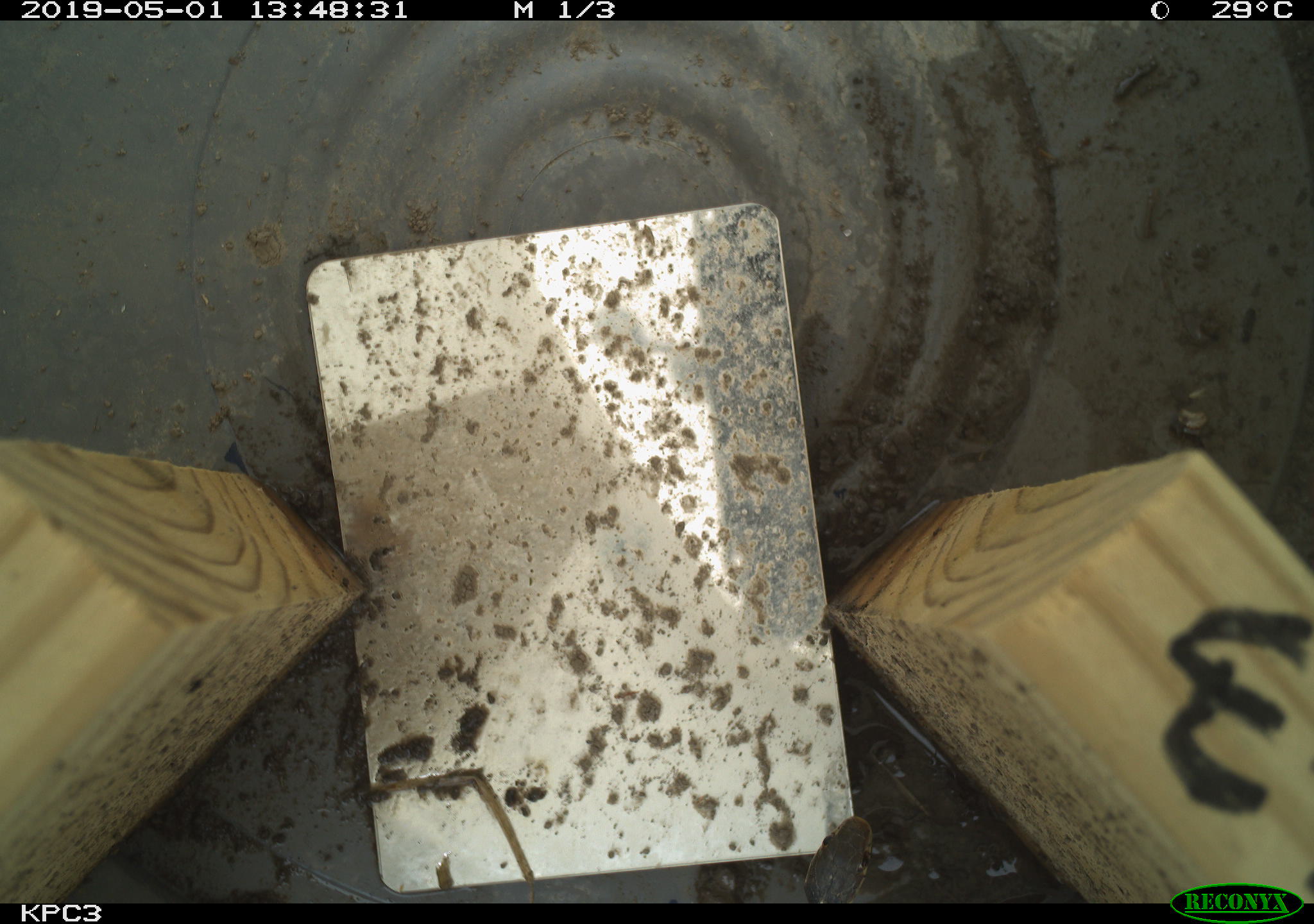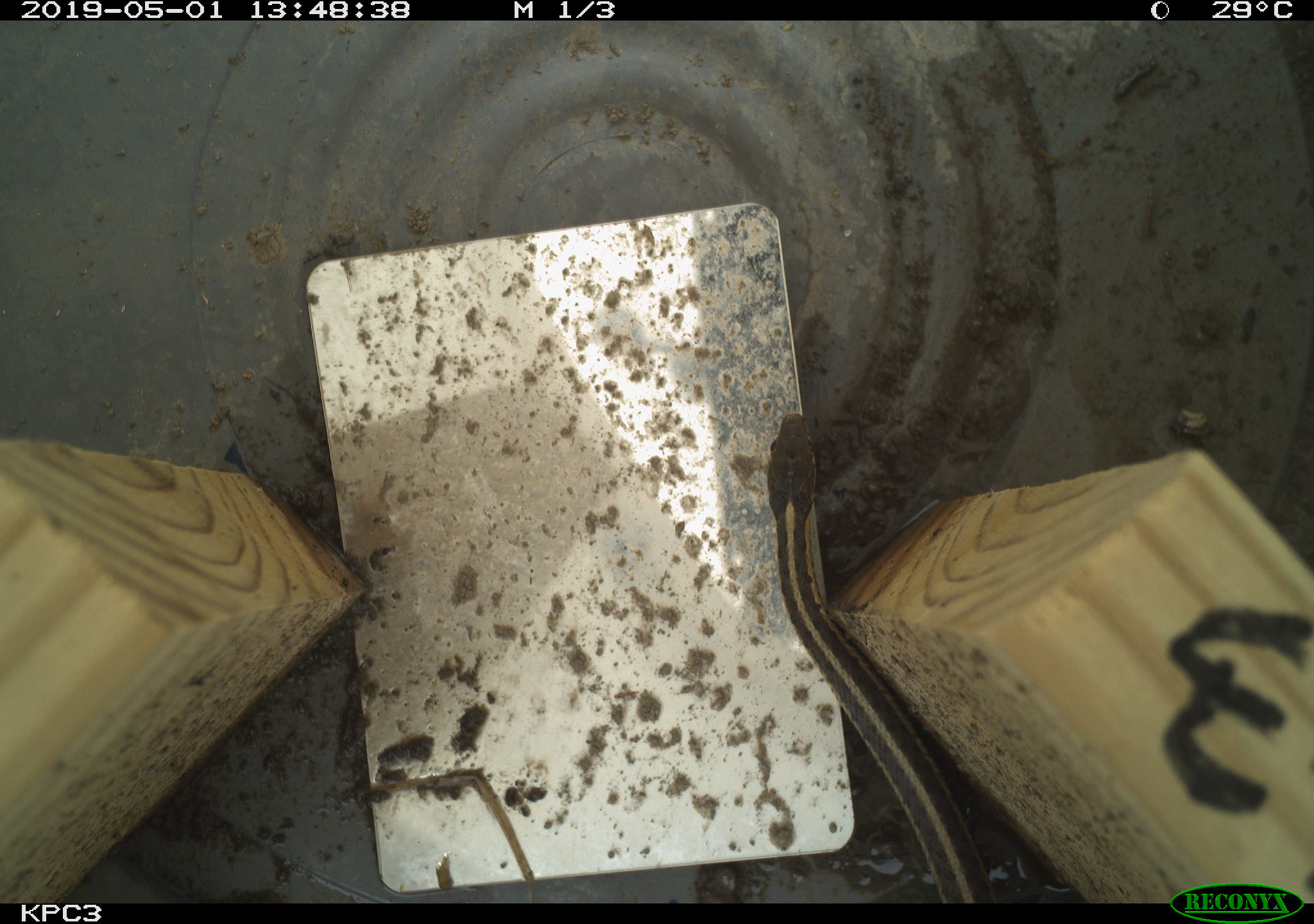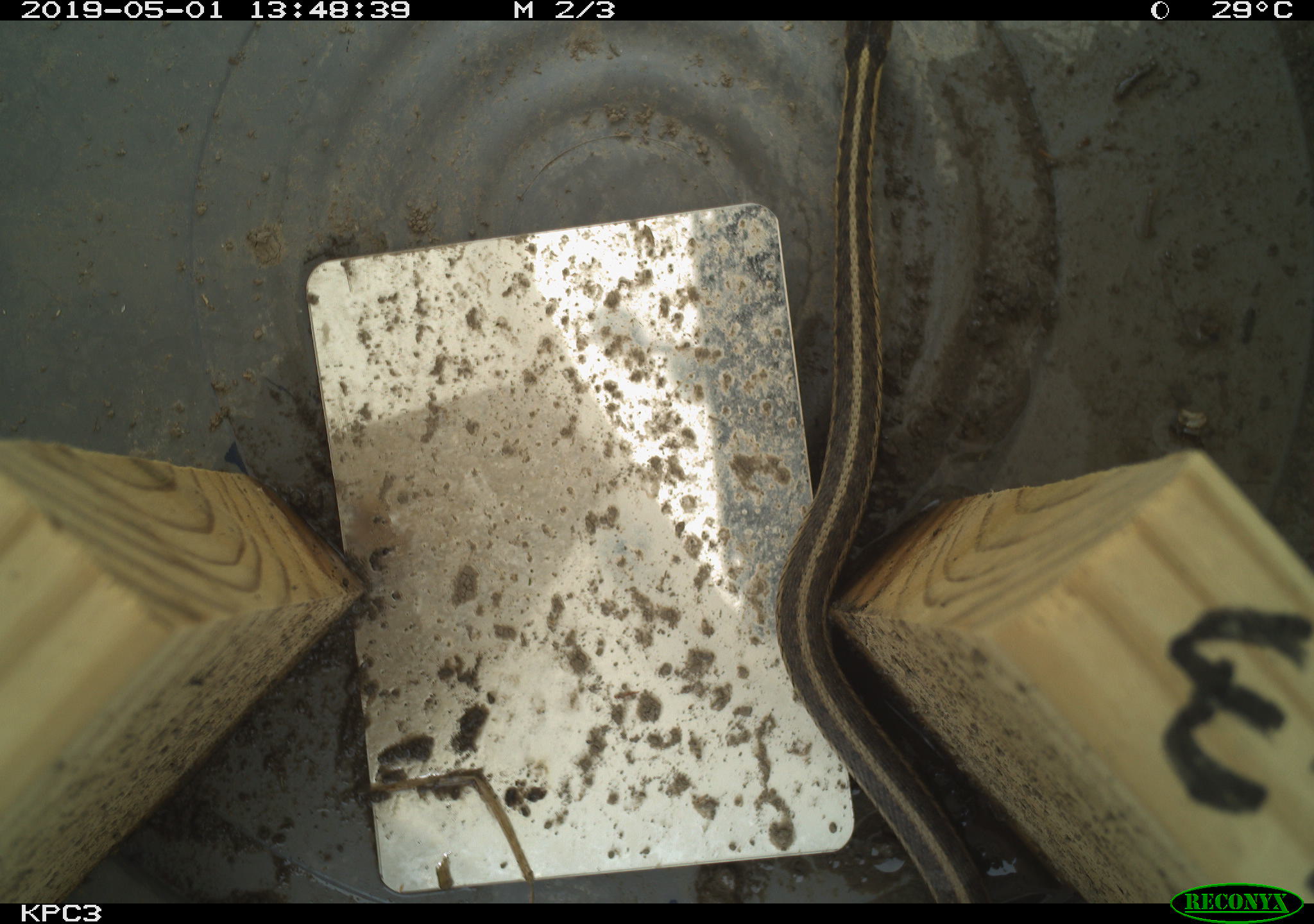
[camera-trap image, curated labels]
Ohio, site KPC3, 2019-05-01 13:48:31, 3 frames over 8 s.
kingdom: Animalia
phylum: Chordata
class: Reptilia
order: Squamata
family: Colubridae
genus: Thamnophis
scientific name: Thamnophis sirtalis sirtalis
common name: eastern gartersnake